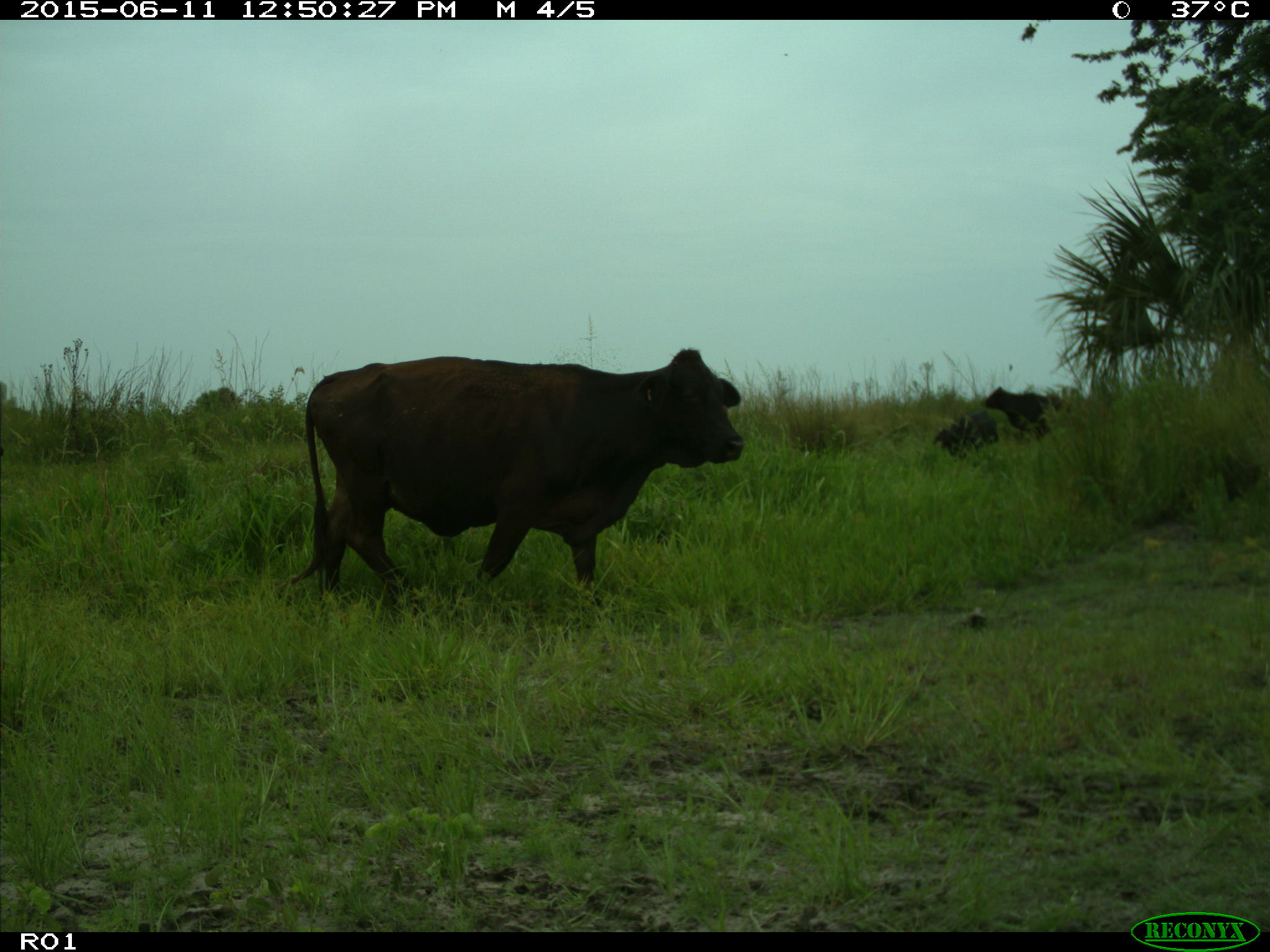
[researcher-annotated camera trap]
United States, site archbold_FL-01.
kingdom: Animalia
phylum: Chordata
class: Mammalia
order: Artiodactyla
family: Bovidae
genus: Bos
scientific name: Bos taurus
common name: domestic cow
Bos taurus (domestic cow).